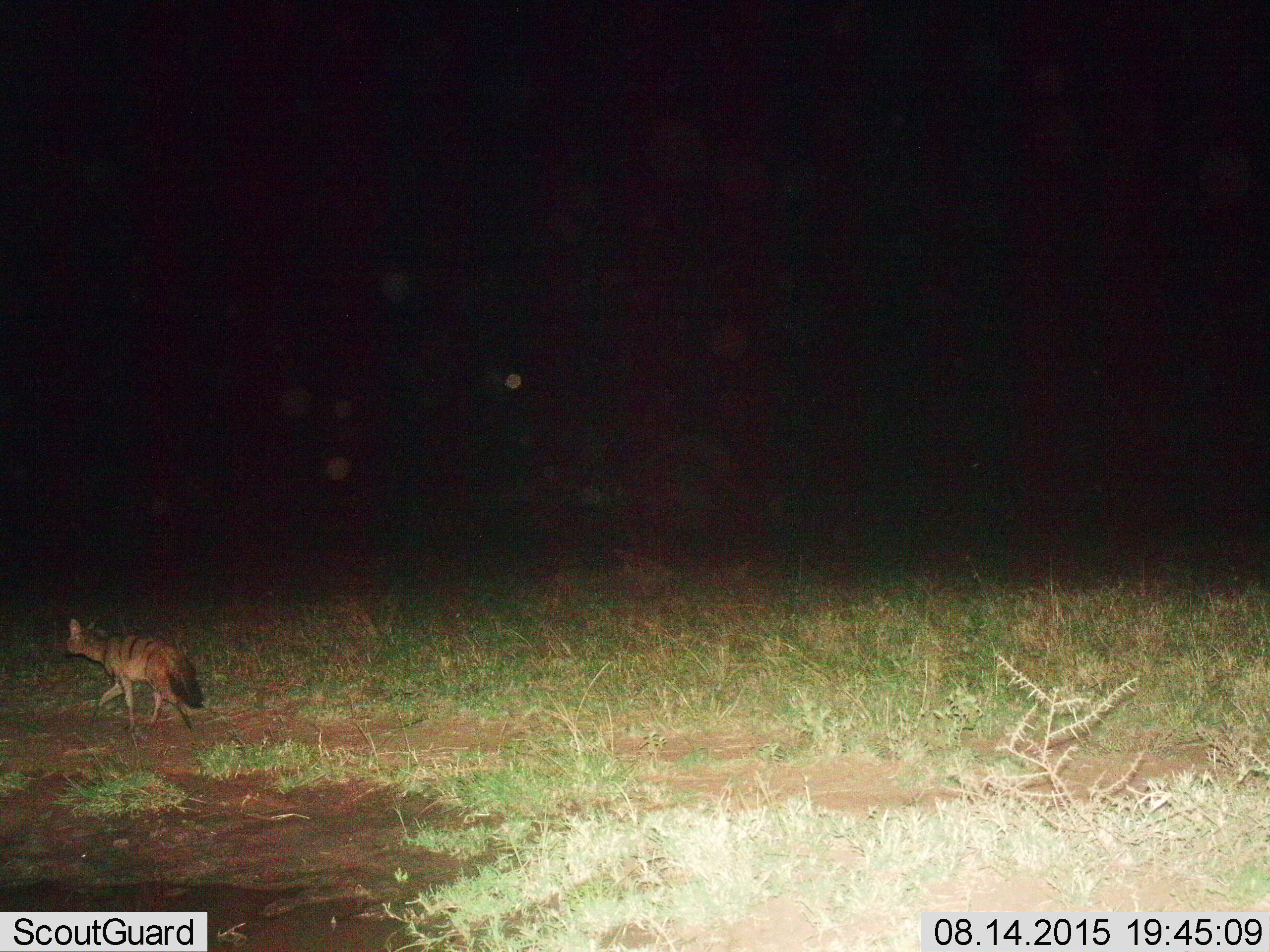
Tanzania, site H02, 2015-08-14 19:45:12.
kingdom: Animalia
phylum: Chordata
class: Mammalia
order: Carnivora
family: Hyaenidae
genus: Hyaena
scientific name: Hyaena hyaena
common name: striped hyena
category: hyenastriped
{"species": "hyenastriped (striped hyena) (Hyaena hyaena)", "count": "1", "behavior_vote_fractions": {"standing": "25%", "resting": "0%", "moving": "100%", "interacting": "0%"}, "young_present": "0%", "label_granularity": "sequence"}